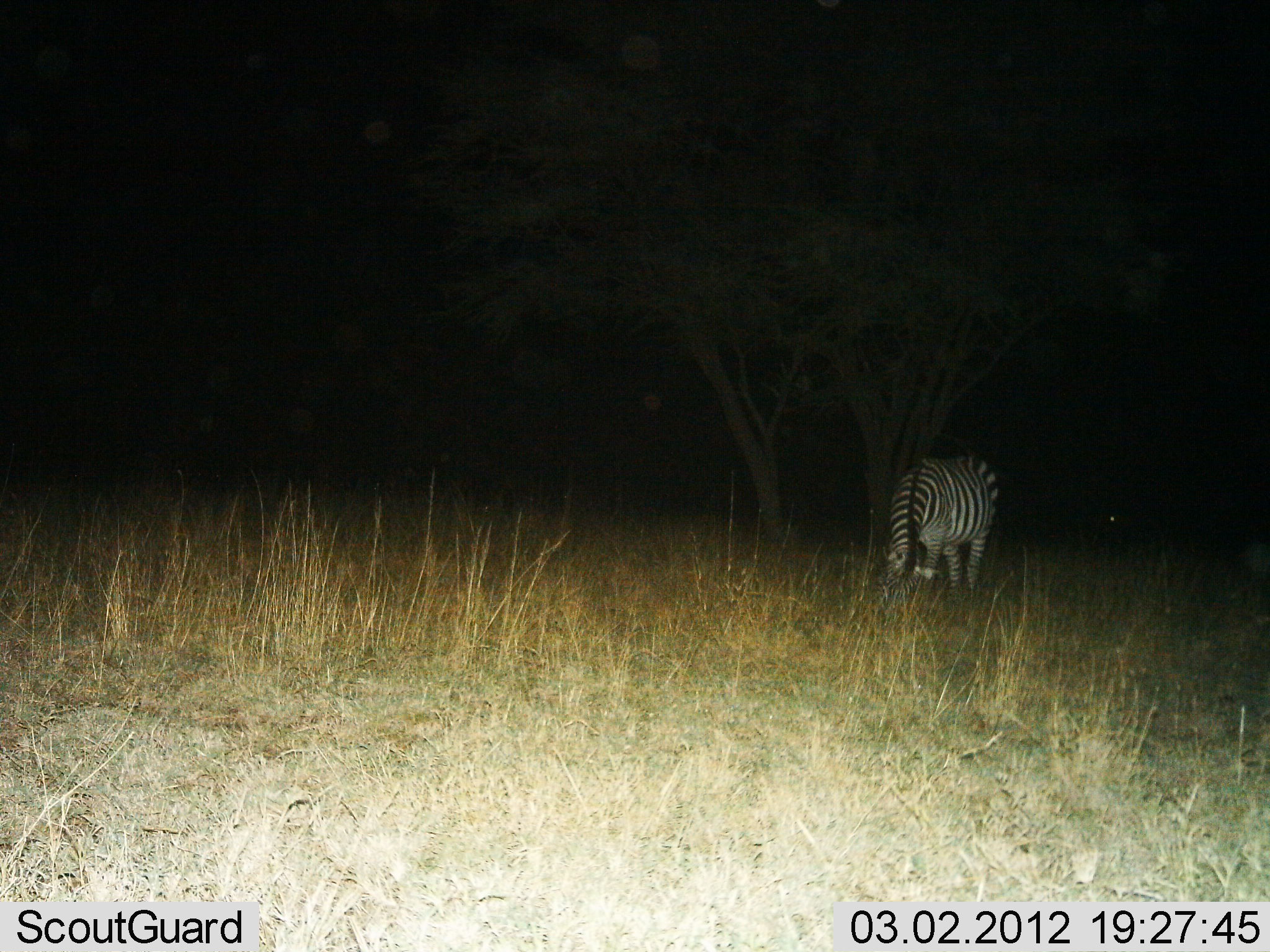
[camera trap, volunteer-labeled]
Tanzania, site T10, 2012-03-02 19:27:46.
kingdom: Animalia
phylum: Chordata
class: Mammalia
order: Perissodactyla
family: Equidae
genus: Equus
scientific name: Equus quagga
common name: plains zebra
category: zebra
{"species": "zebra (plains zebra) (Equus quagga)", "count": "1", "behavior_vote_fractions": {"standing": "52%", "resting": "0%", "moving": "3%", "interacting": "0%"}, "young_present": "0%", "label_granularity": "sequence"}